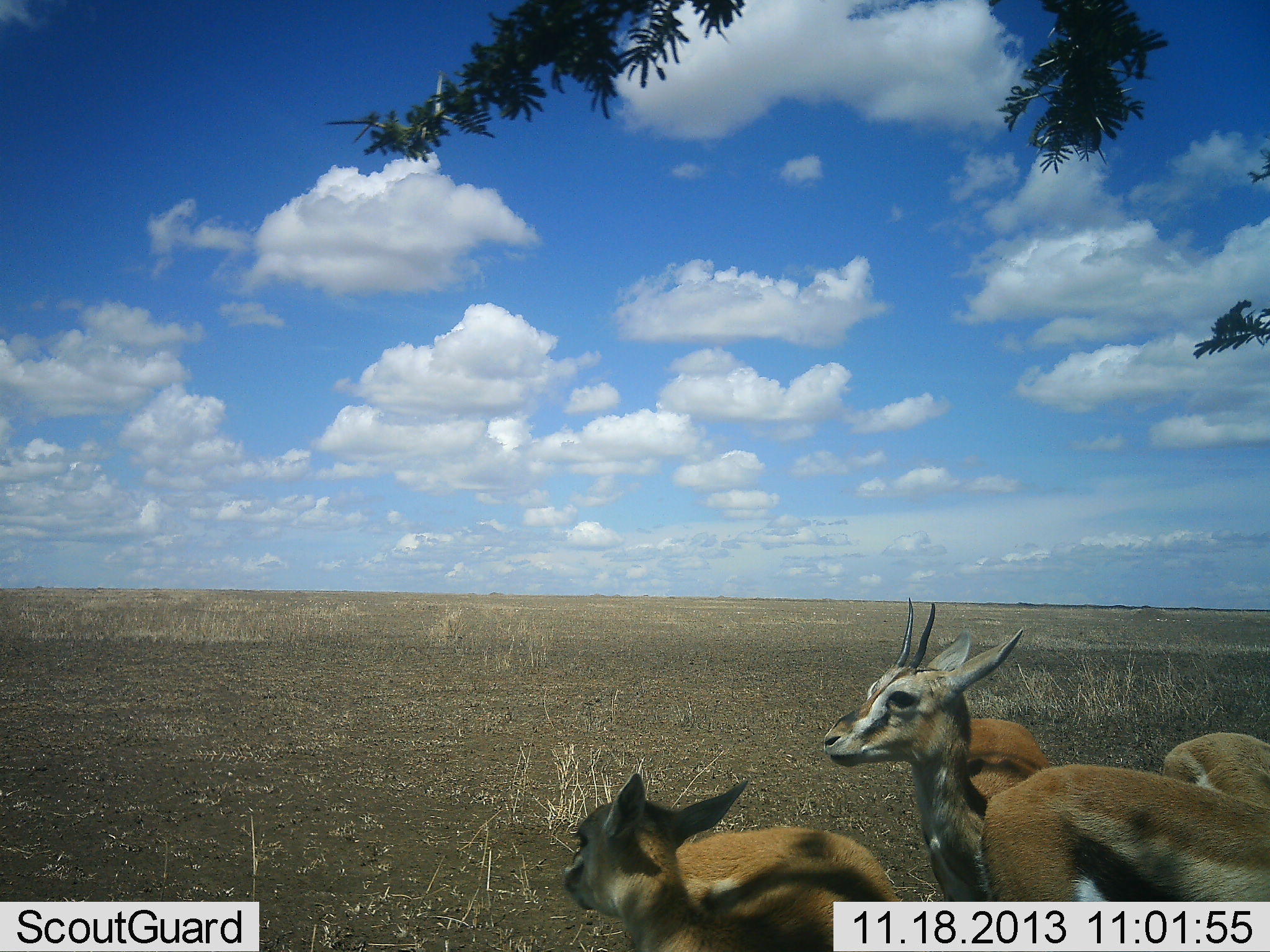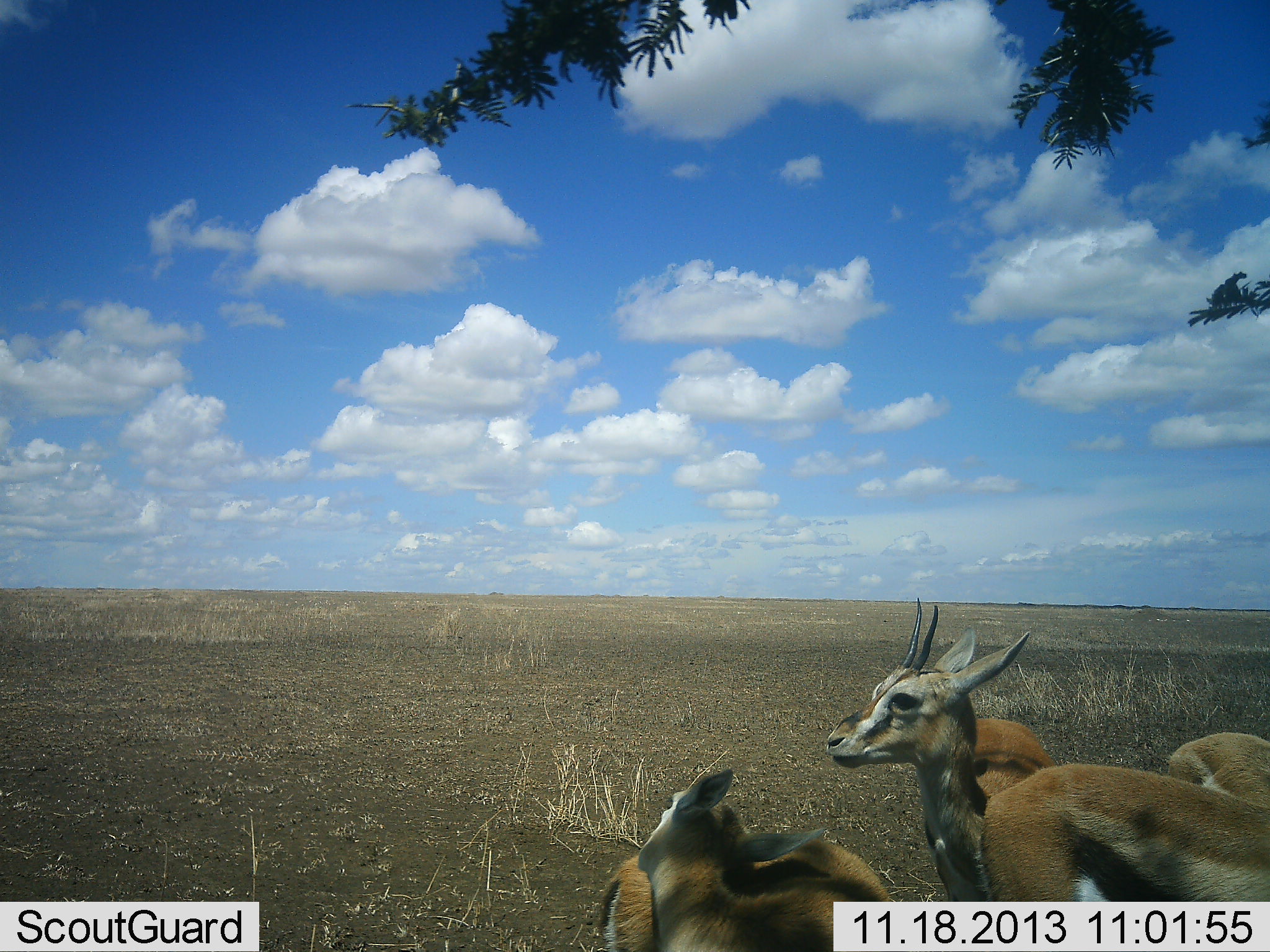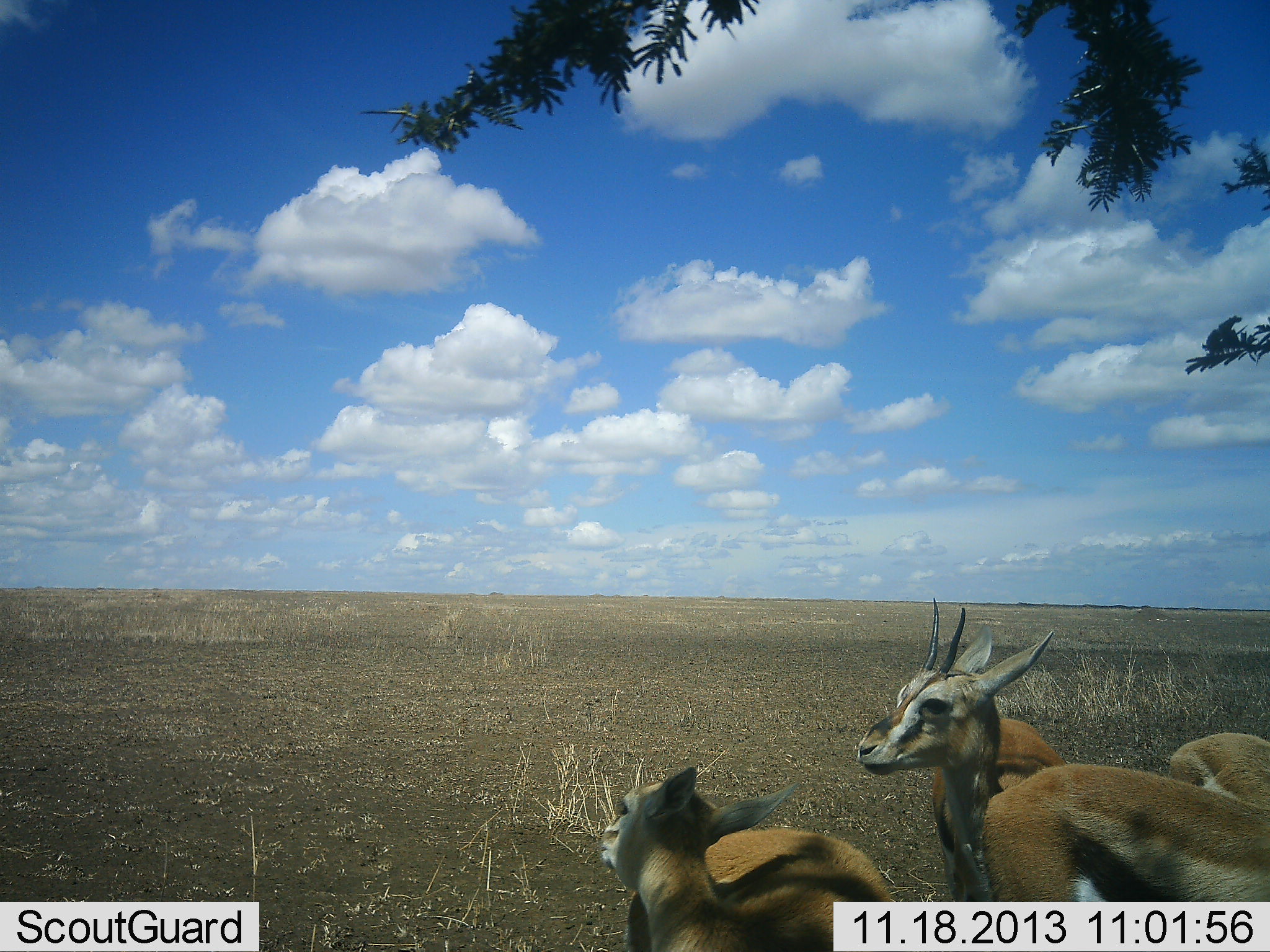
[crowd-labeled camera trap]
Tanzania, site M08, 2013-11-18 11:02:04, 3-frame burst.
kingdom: Animalia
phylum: Chordata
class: Mammalia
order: Artiodactyla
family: Bovidae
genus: Eudorcas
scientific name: Eudorcas thomsonii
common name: thomson's gazelle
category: gazellethomsons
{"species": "gazellethomsons (thomson's gazelle) (Eudorcas thomsonii)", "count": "4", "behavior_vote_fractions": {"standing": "96%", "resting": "12%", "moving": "0%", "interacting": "8%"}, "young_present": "0%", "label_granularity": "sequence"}